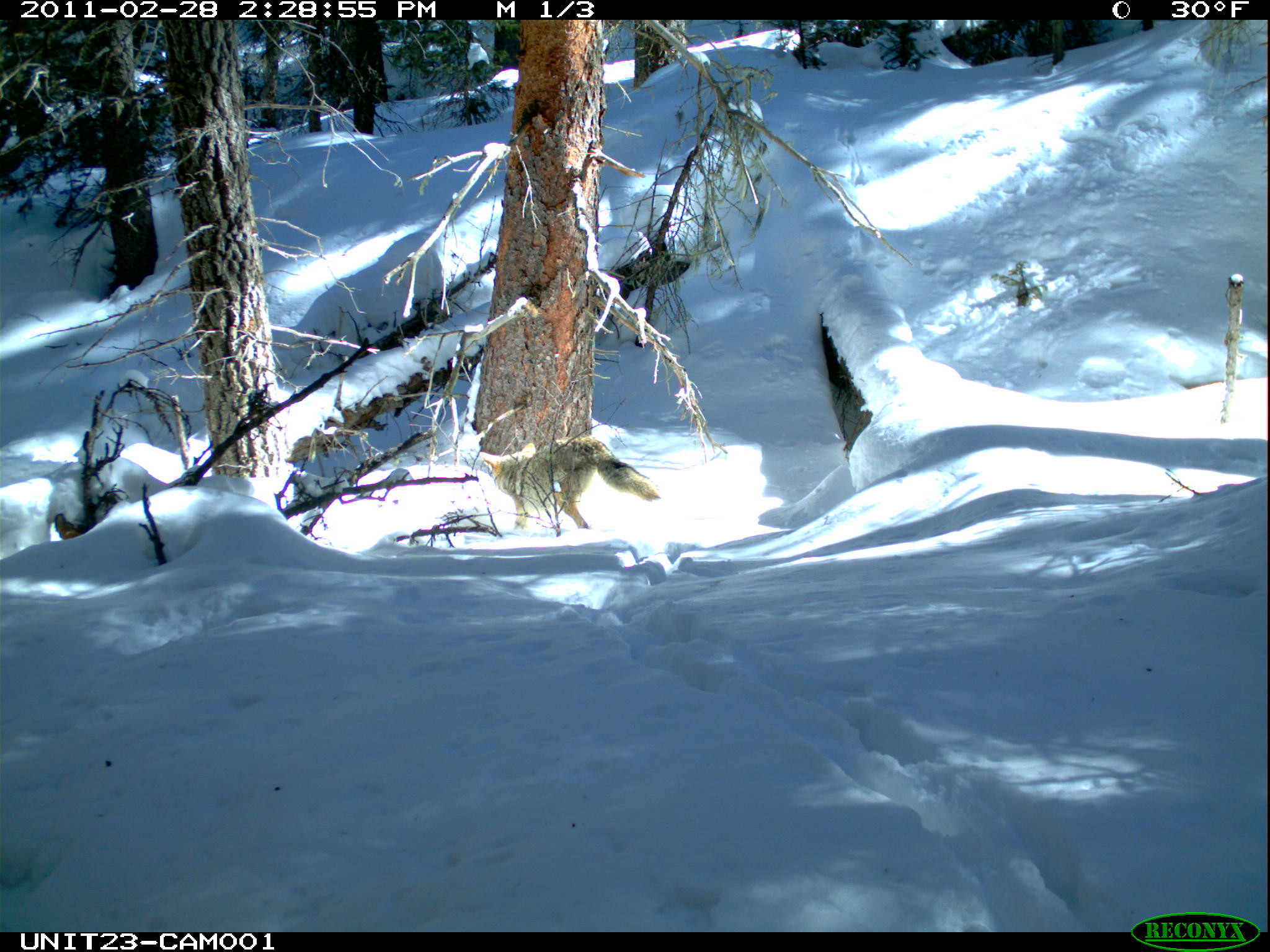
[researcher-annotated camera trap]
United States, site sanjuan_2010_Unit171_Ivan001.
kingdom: Animalia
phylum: Chordata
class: Mammalia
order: Carnivora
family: Canidae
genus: Canis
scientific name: Canis latrans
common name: coyote